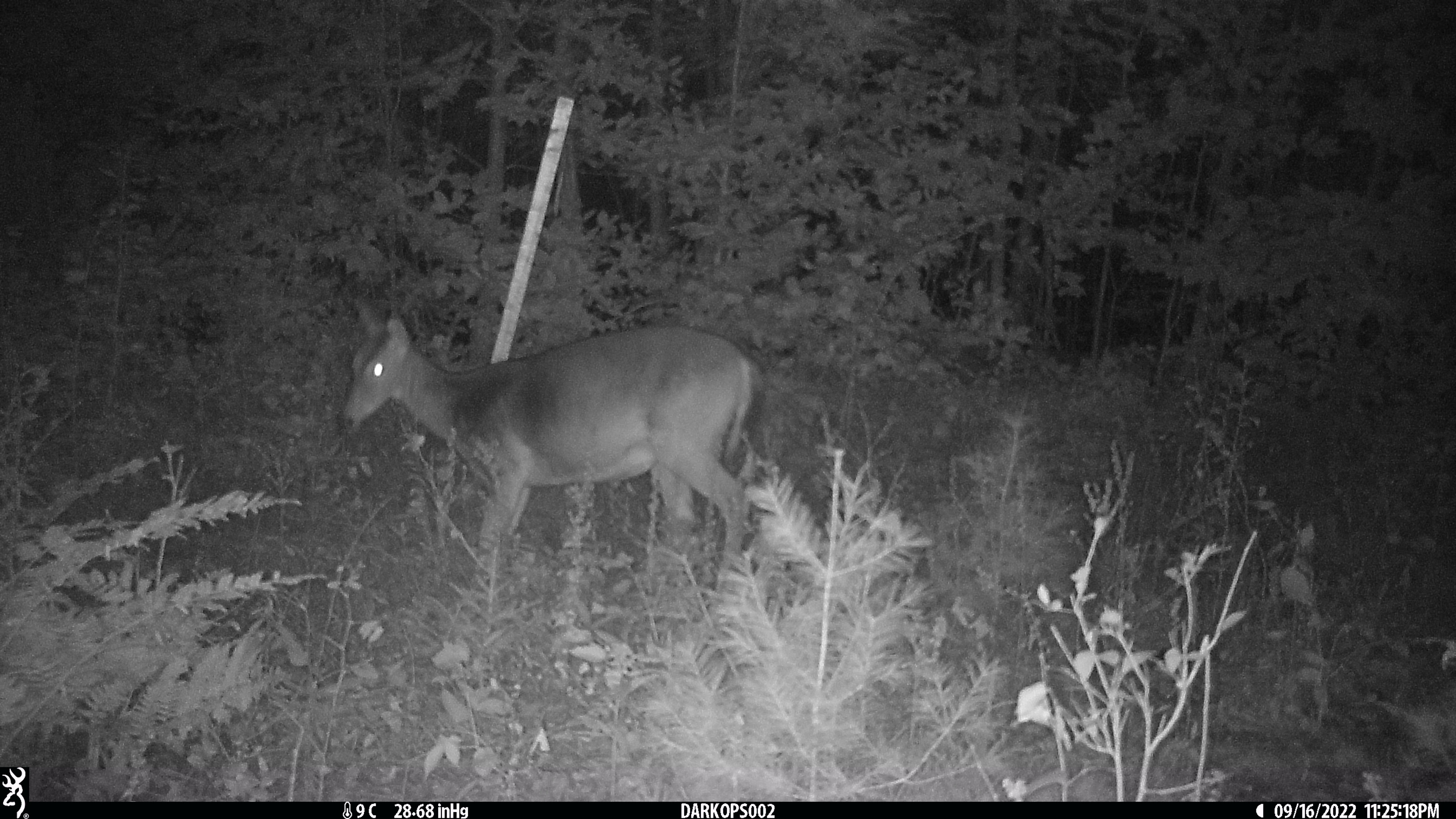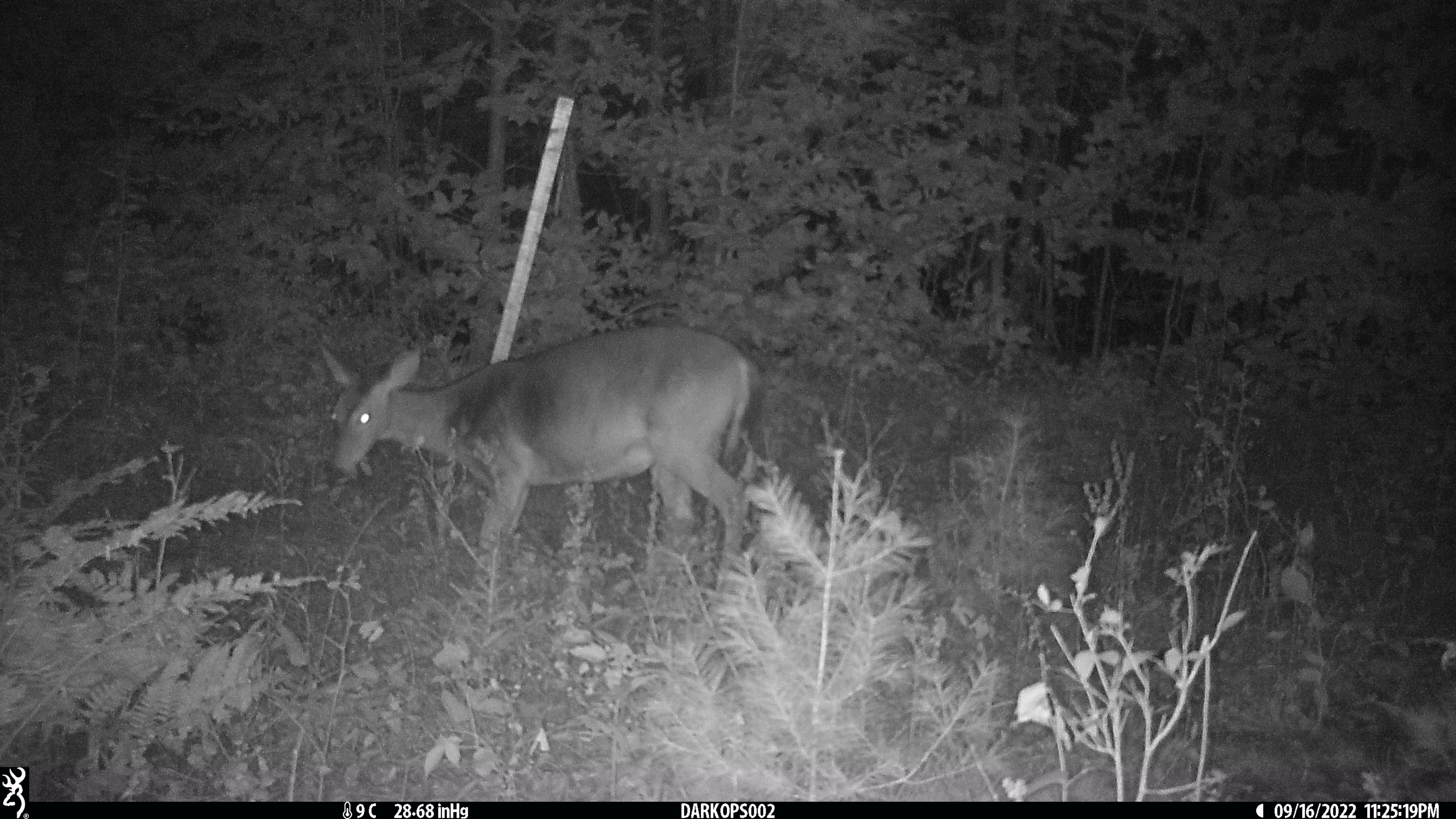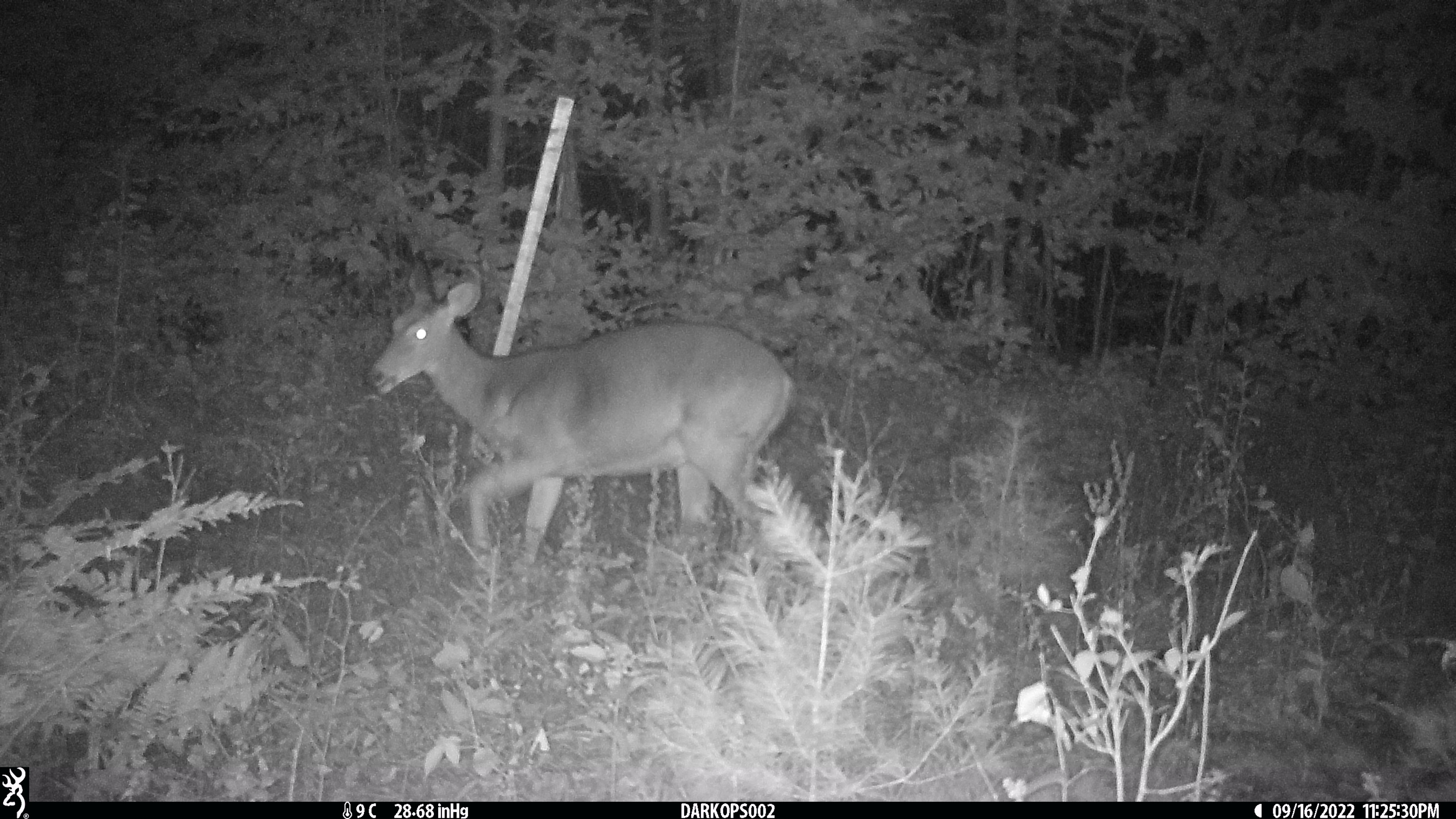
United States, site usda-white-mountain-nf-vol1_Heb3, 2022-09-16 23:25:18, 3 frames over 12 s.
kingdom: Animalia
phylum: Chordata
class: Mammalia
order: Artiodactyla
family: Cervidae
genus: Odocoileus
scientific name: Odocoileus virginianus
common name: white-tailed deer